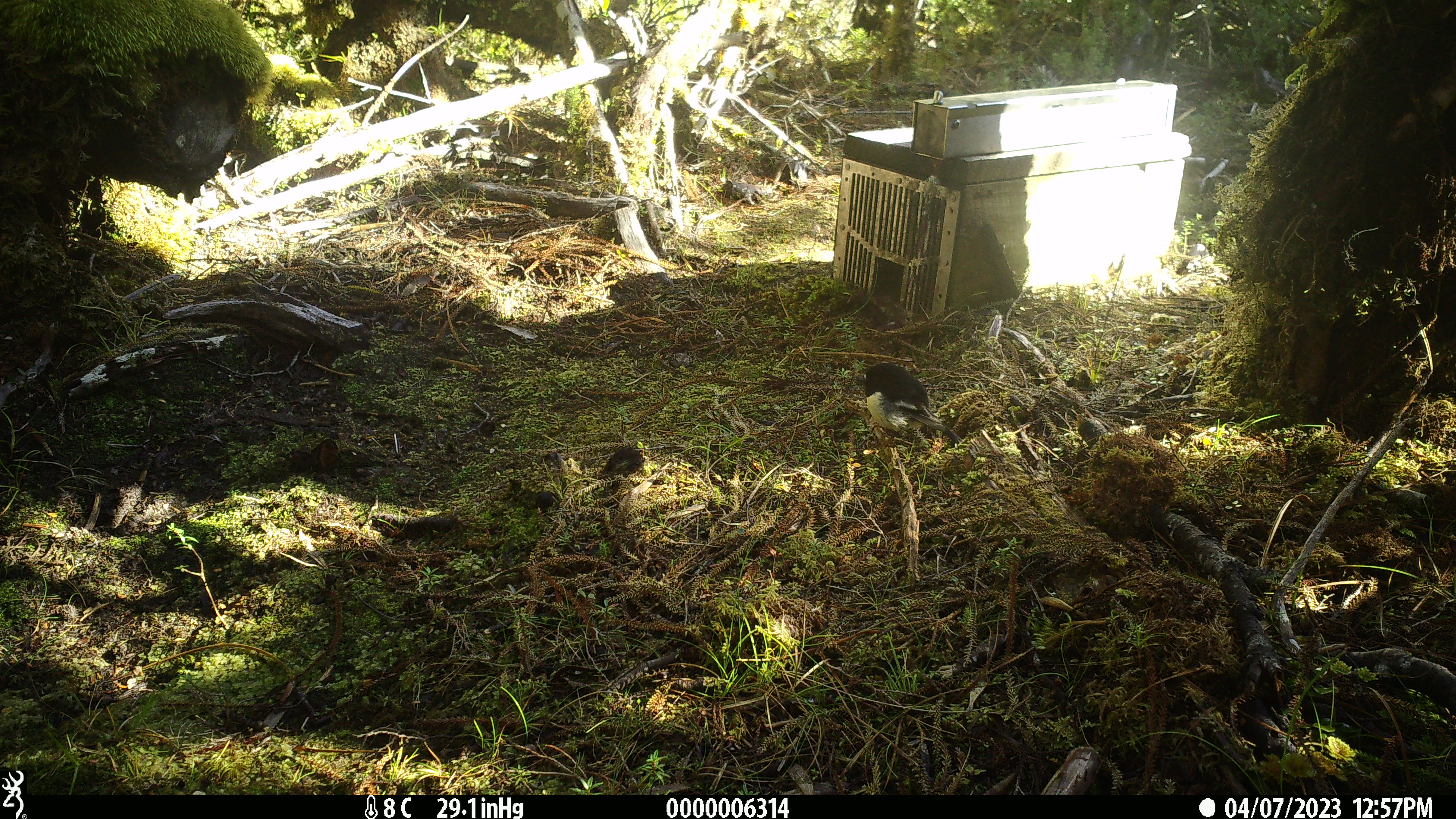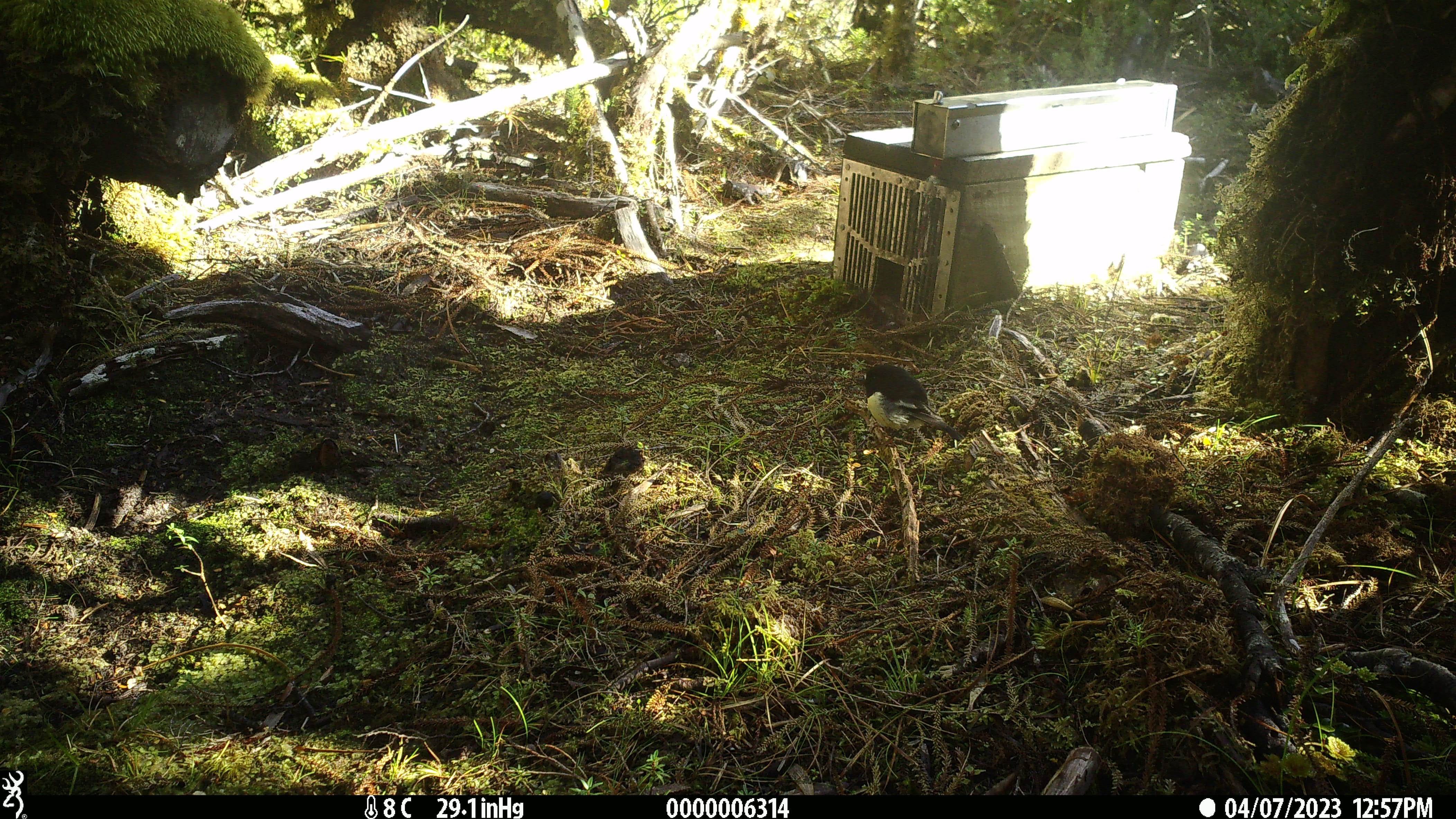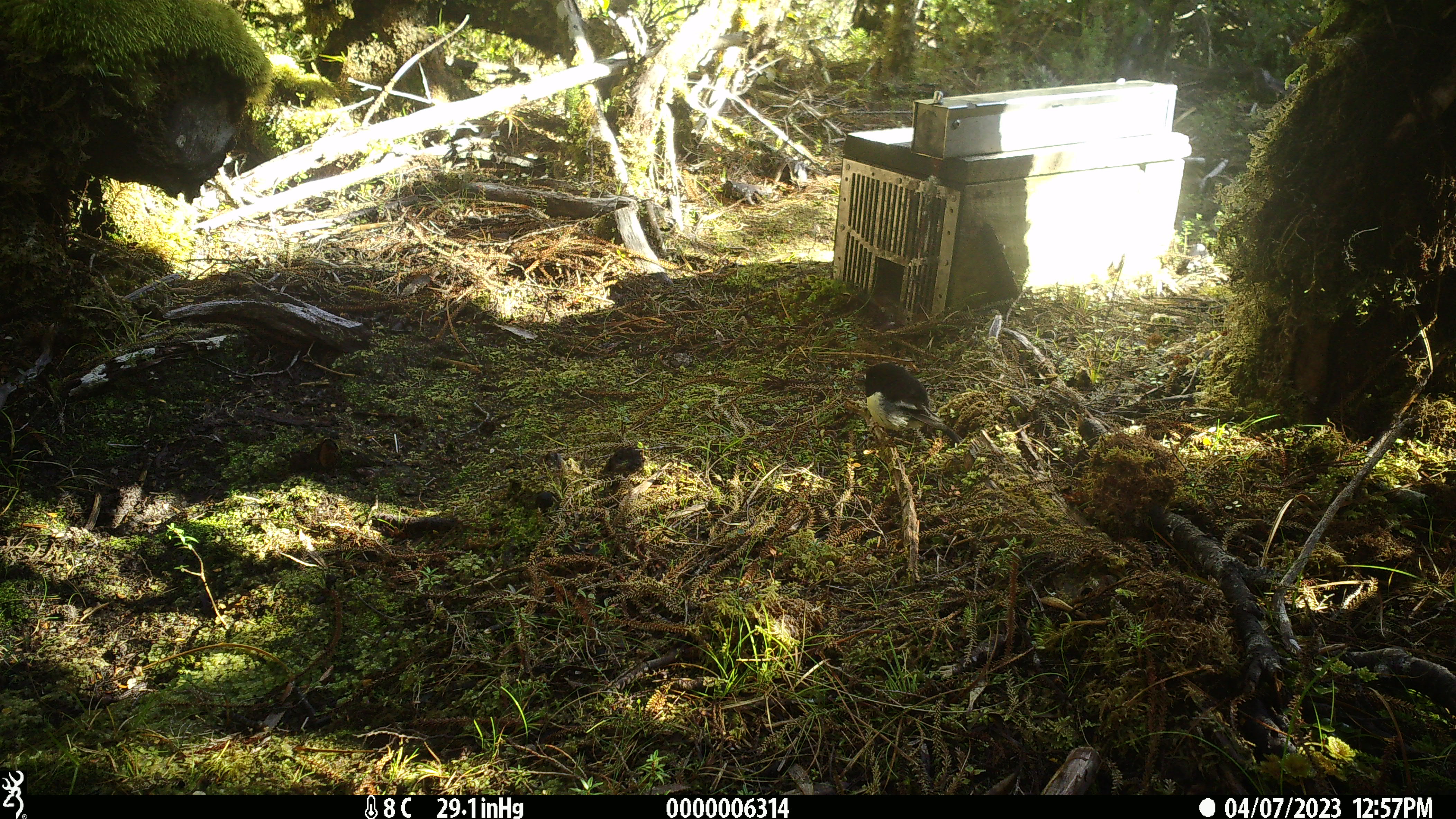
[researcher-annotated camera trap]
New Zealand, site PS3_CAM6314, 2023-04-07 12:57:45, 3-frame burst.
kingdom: Animalia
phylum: Chordata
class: Aves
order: Passeriformes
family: Petroicidae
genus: Petroica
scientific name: Petroica macrocephala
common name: tomtit